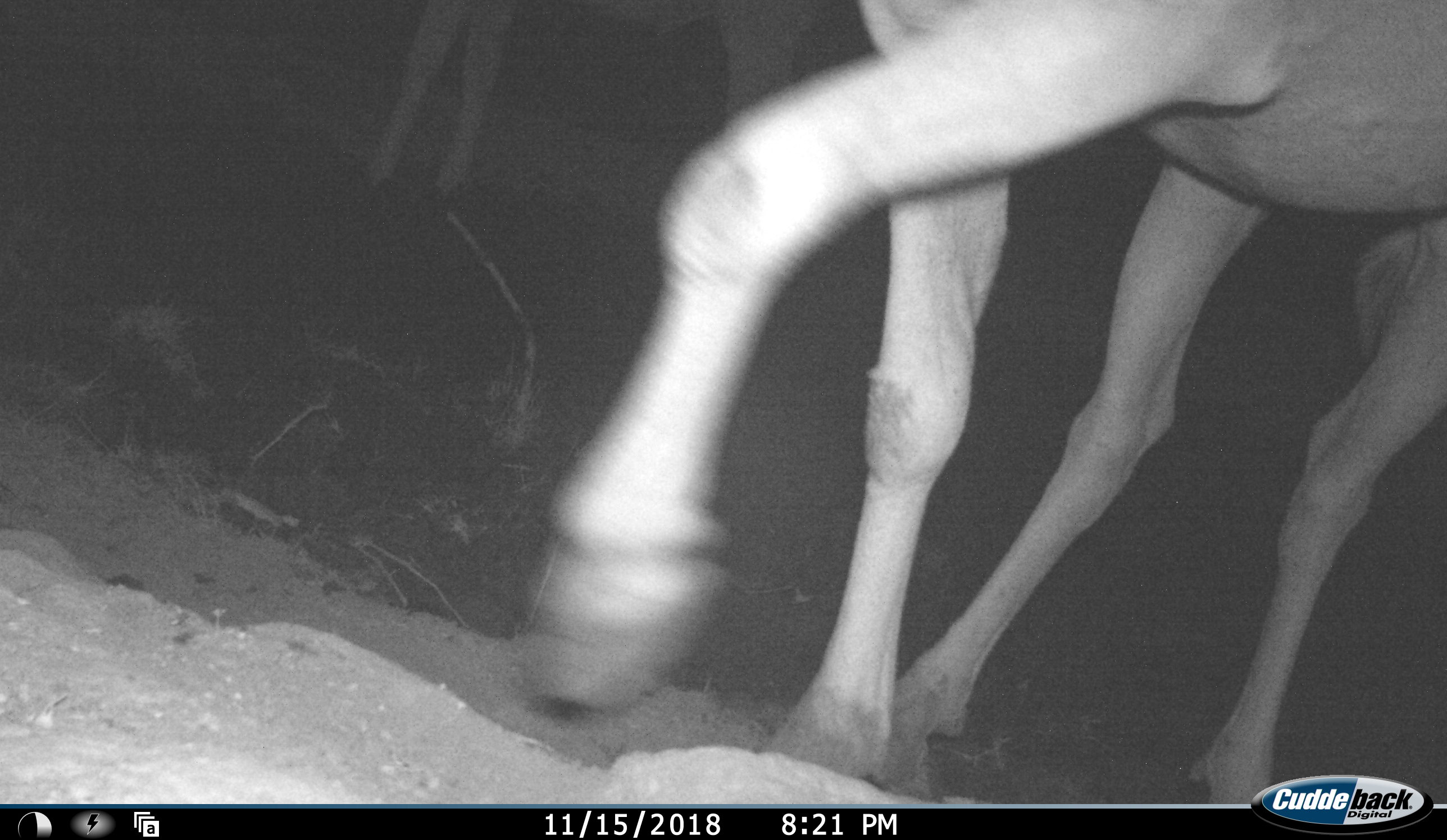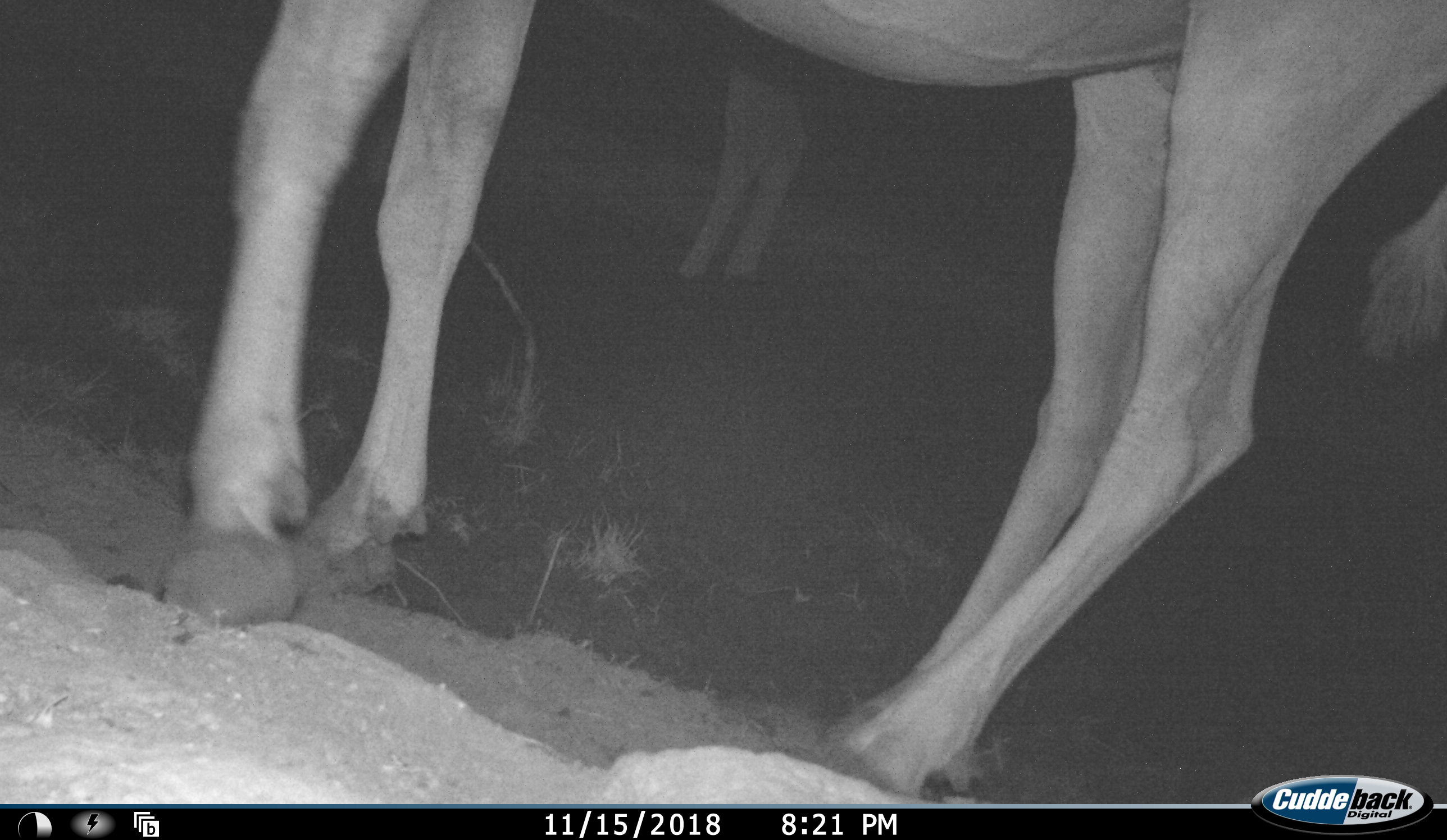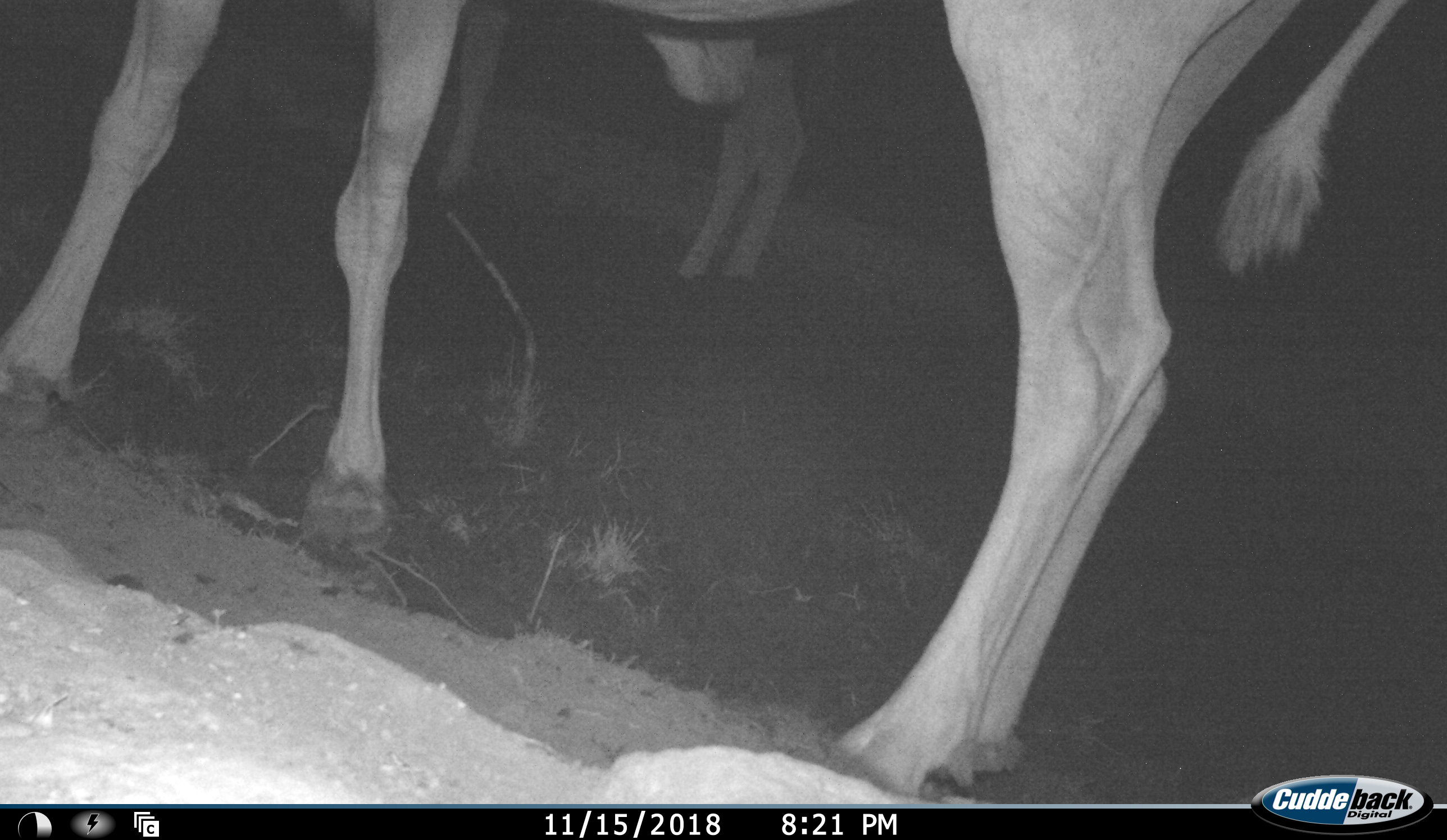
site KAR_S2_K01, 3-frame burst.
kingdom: Animalia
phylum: Chordata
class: Mammalia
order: Artiodactyla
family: Bovidae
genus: Tragelaphus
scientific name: Tragelaphus oryx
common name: eland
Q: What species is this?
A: Eland (Tragelaphus oryx).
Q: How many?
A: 2.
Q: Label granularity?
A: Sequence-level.